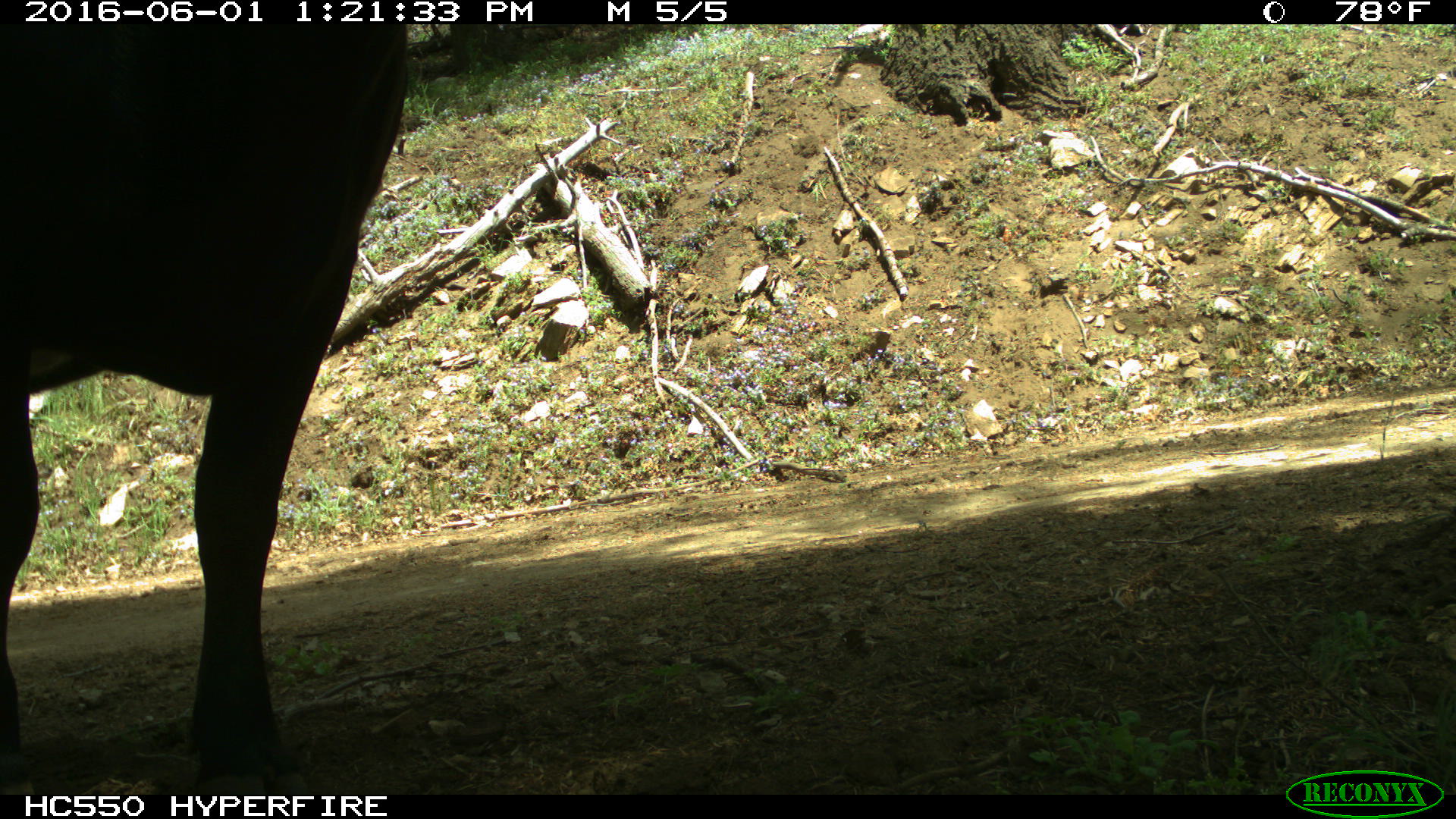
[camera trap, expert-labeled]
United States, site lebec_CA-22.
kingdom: Animalia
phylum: Chordata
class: Mammalia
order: Artiodactyla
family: Bovidae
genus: Bos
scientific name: Bos taurus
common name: domestic cow